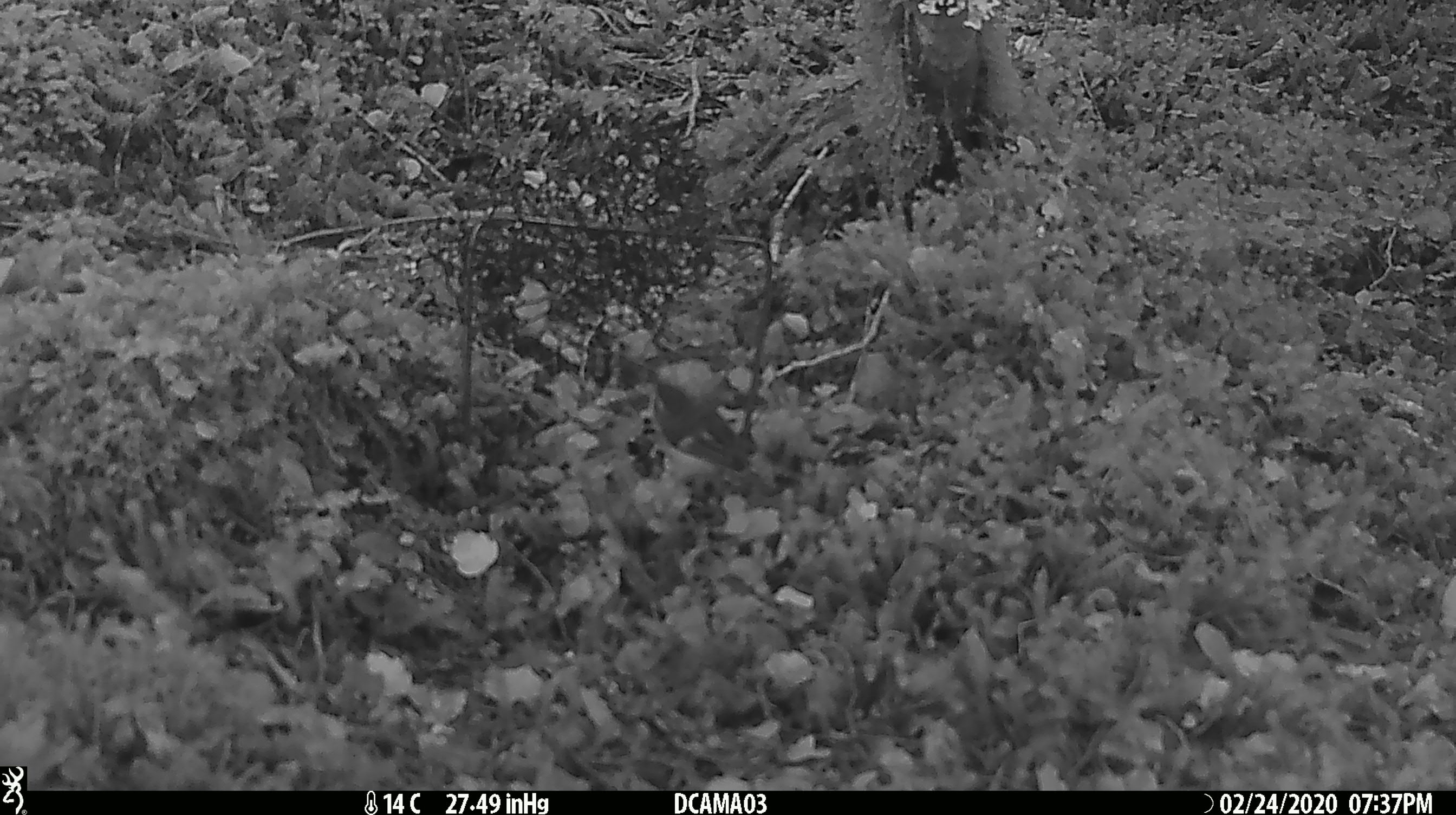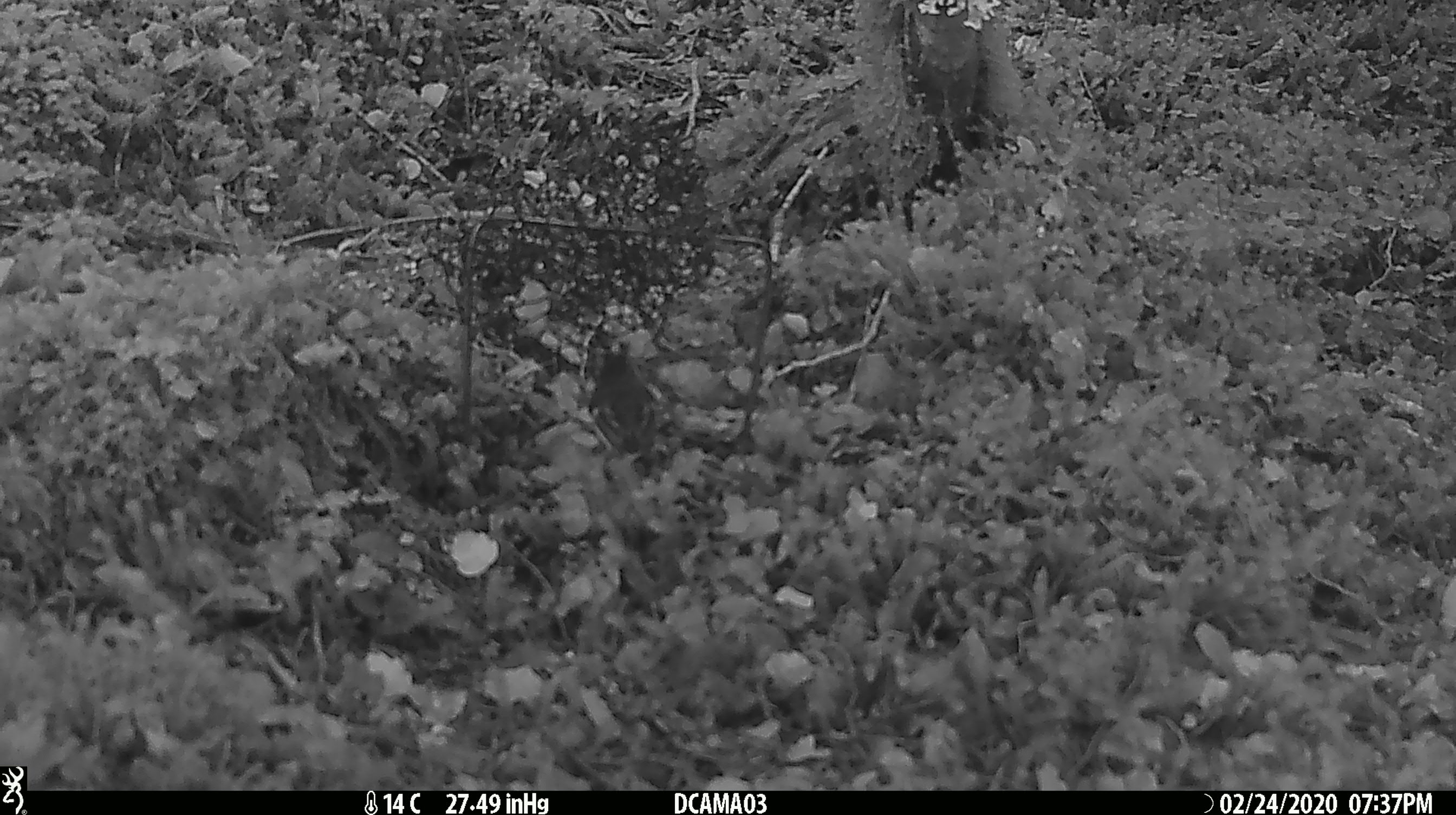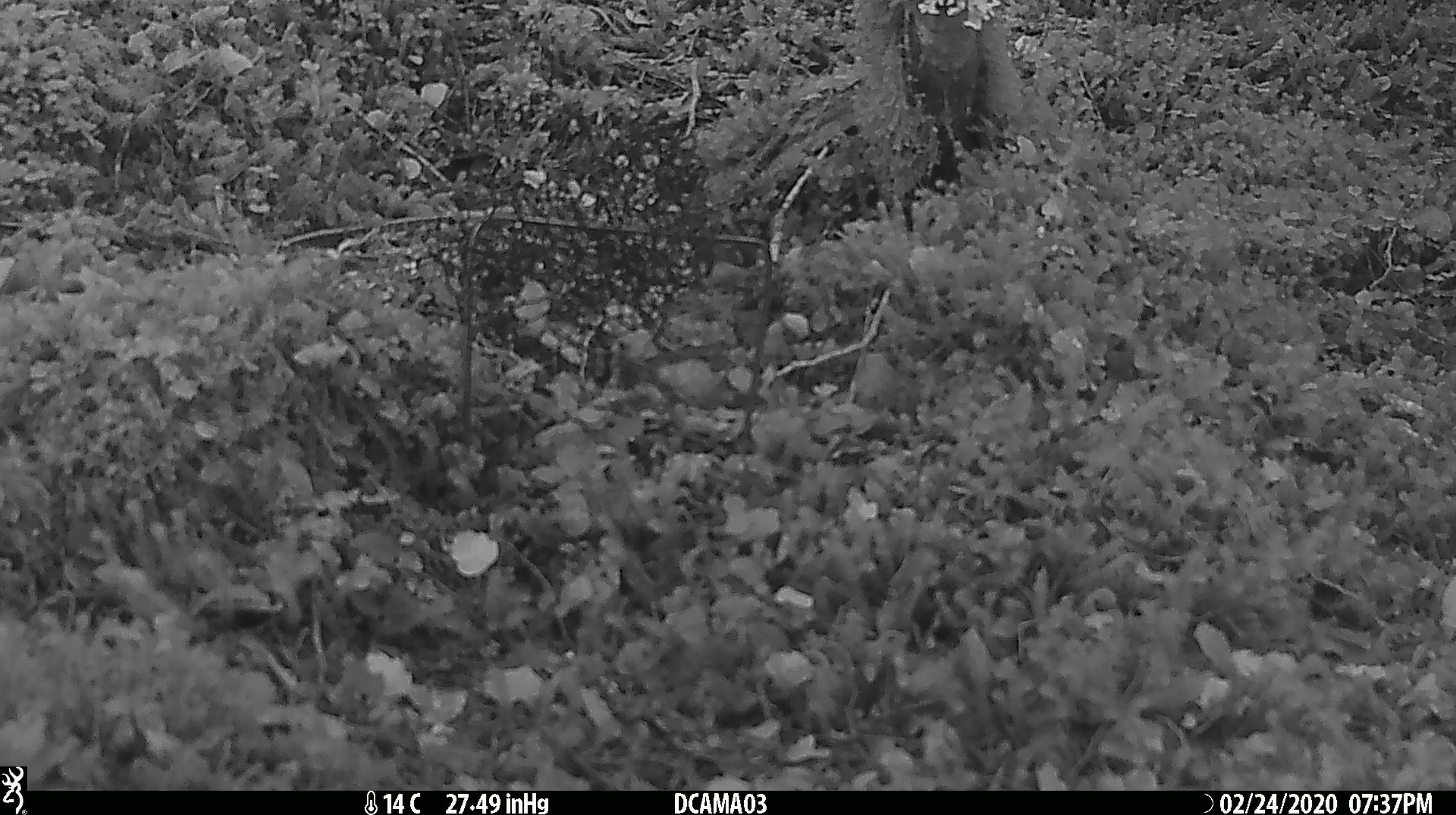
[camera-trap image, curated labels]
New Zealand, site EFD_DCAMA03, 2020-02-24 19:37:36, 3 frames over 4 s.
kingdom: Animalia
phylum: Chordata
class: Aves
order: Passeriformes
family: Acanthisittidae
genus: Acanthisitta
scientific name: Acanthisitta chloris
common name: rifleman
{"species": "rifleman (Acanthisitta chloris)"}